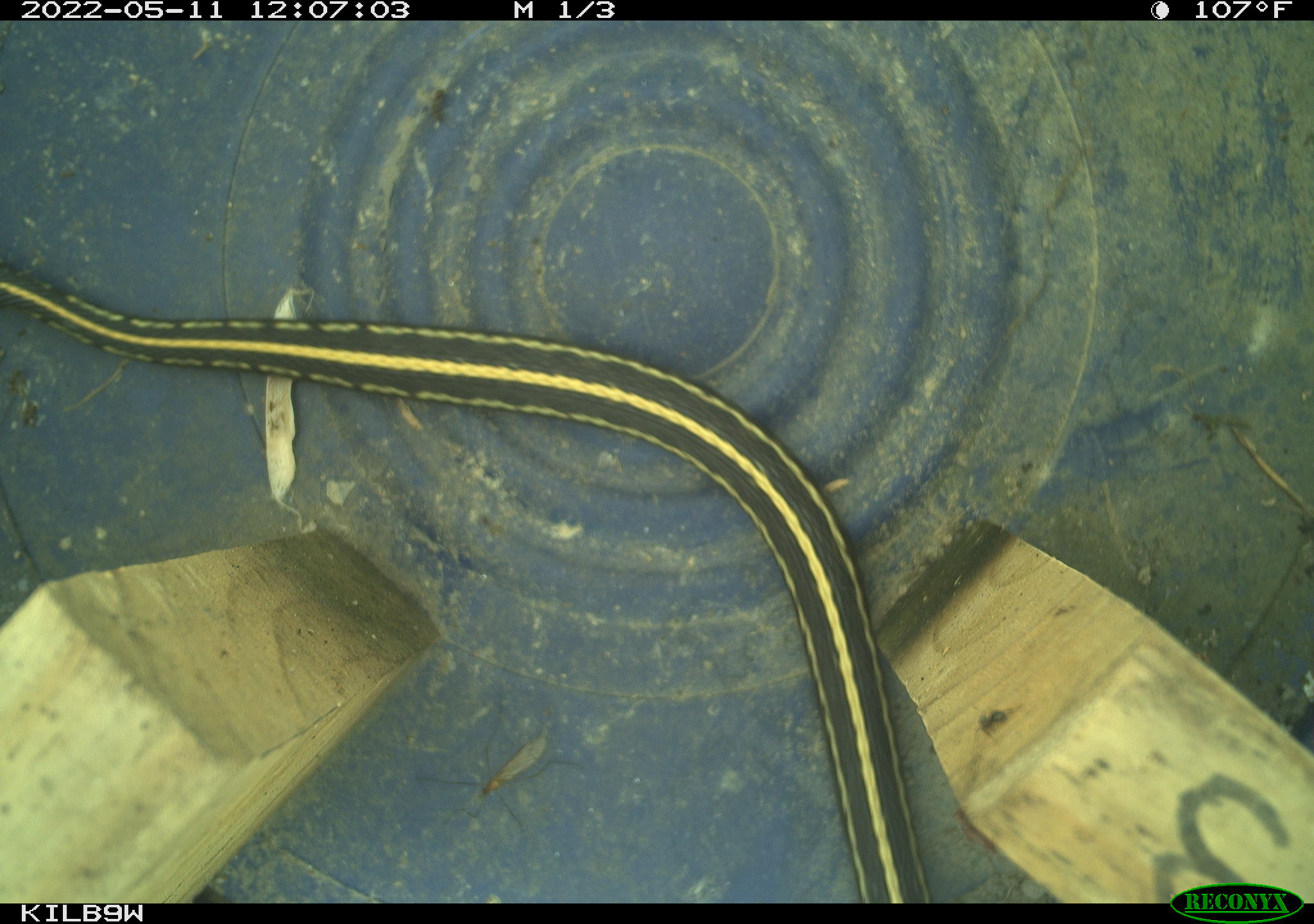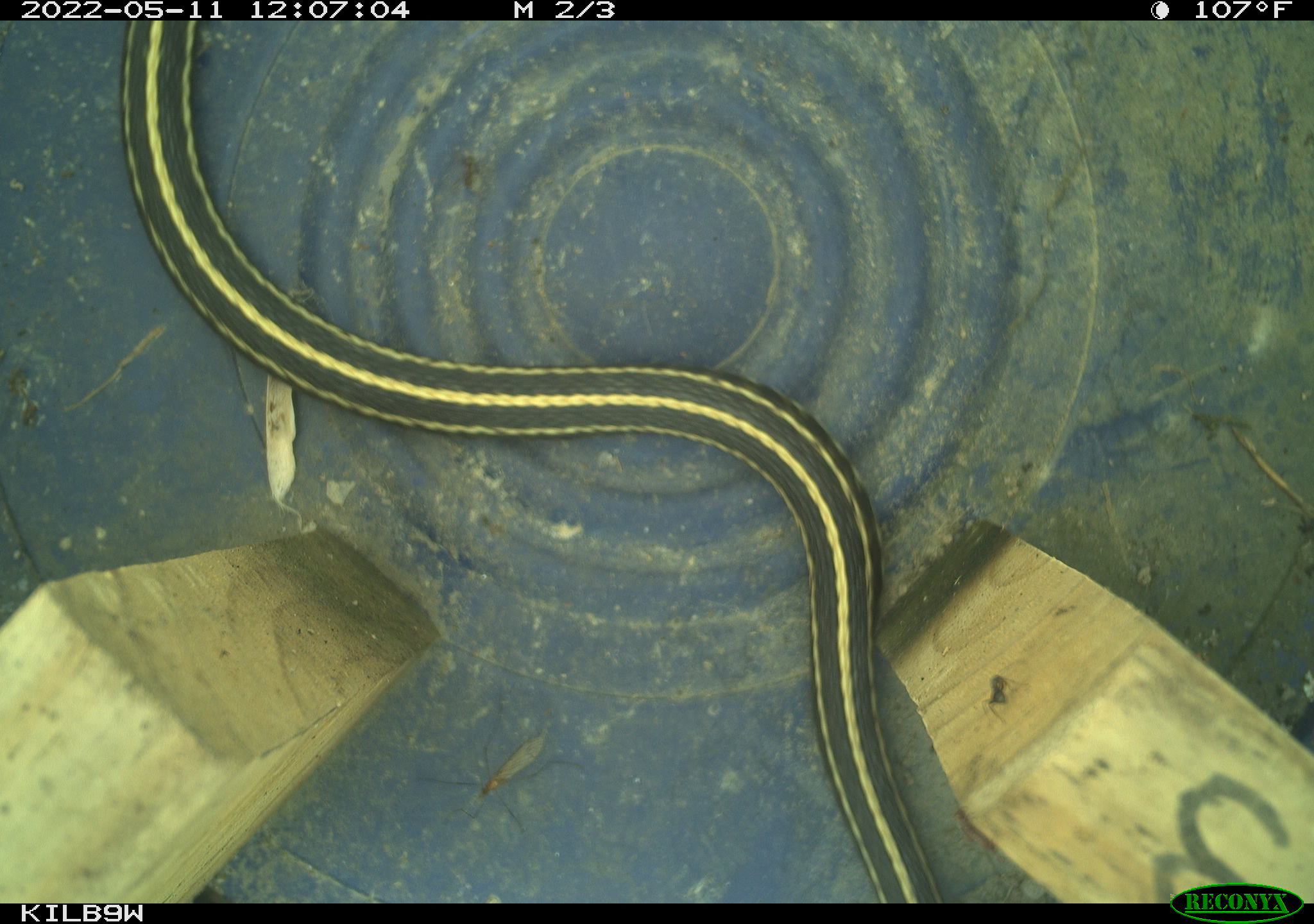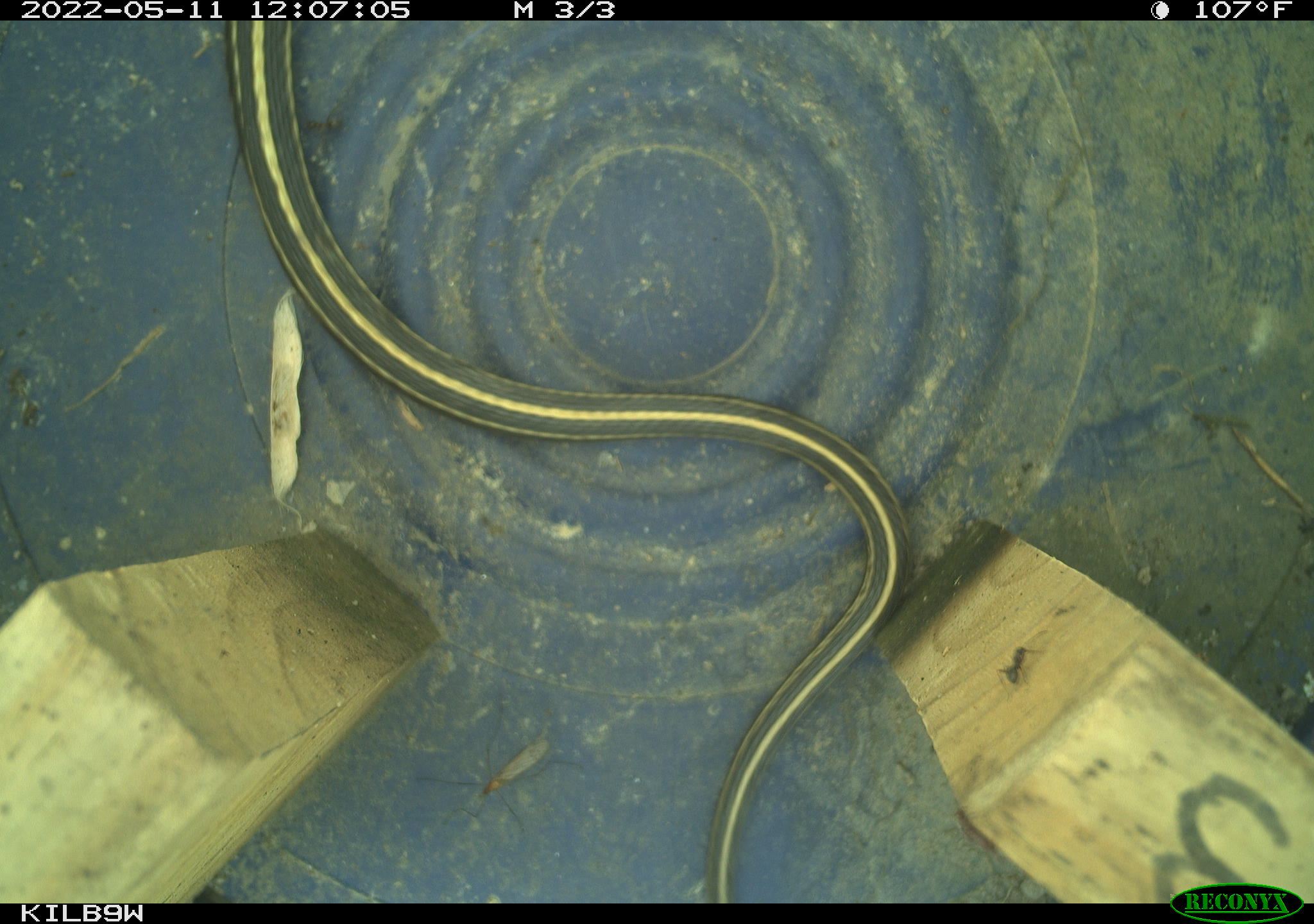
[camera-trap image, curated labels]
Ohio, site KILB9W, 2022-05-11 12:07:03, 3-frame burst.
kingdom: Animalia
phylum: Chordata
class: Reptilia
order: Squamata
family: Colubridae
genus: Thamnophis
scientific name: Thamnophis sirtalis sirtalis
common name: eastern gartersnake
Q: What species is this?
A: Eastern gartersnake (Thamnophis sirtalis sirtalis).